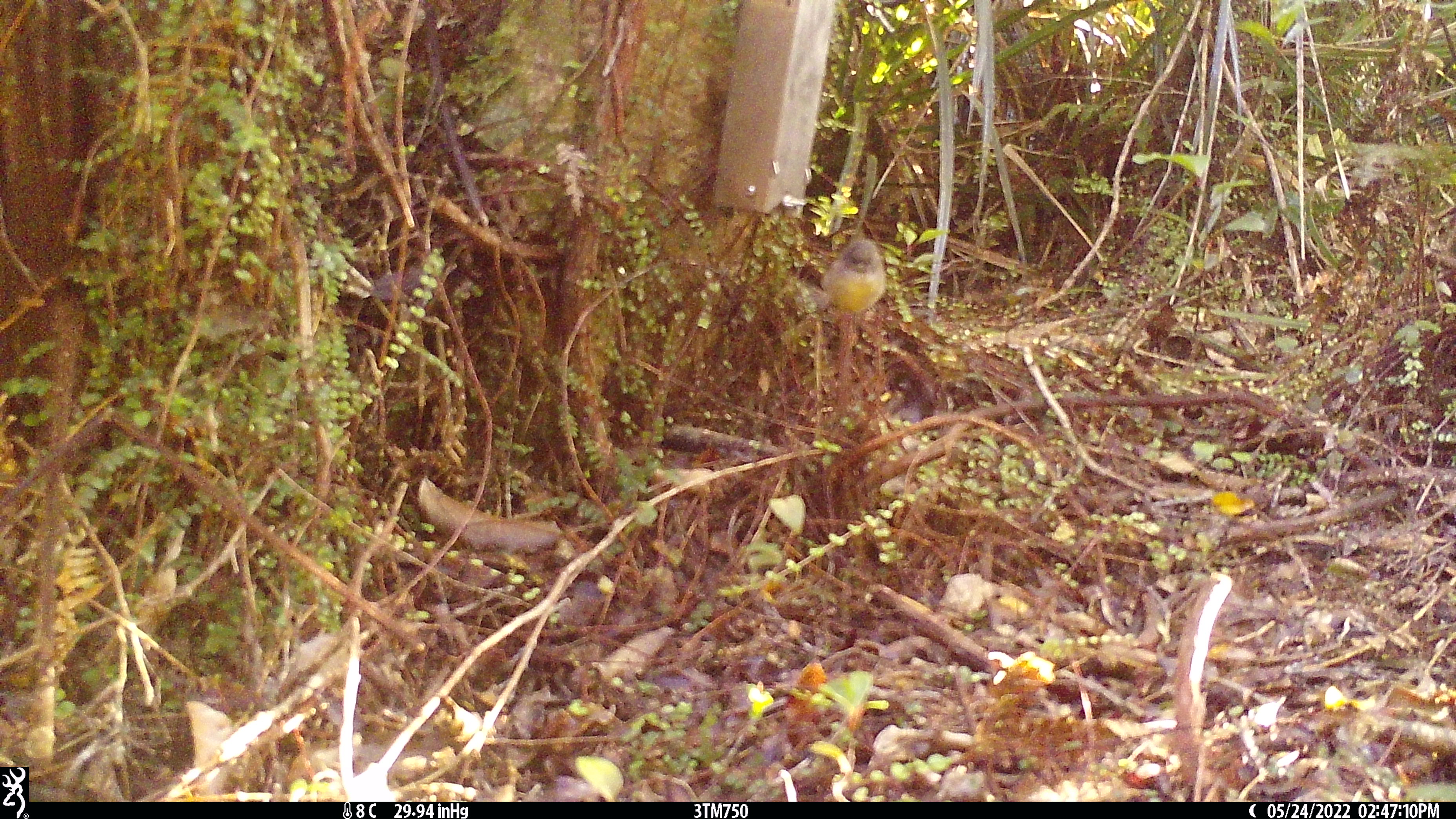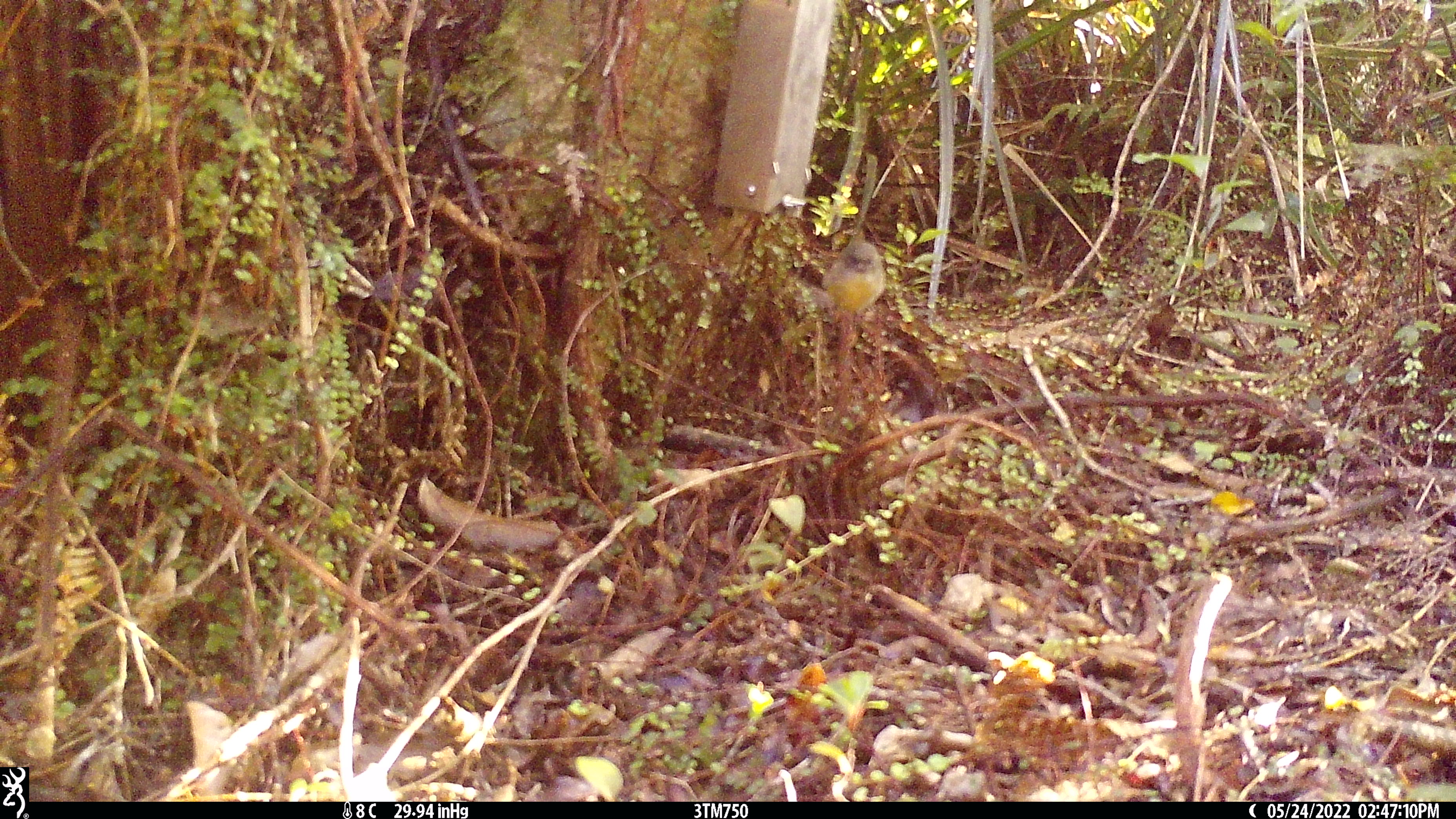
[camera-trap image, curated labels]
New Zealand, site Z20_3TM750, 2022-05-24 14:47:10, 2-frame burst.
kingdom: Animalia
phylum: Chordata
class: Aves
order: Passeriformes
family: Petroicidae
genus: Petroica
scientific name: Petroica macrocephala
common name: tomtit